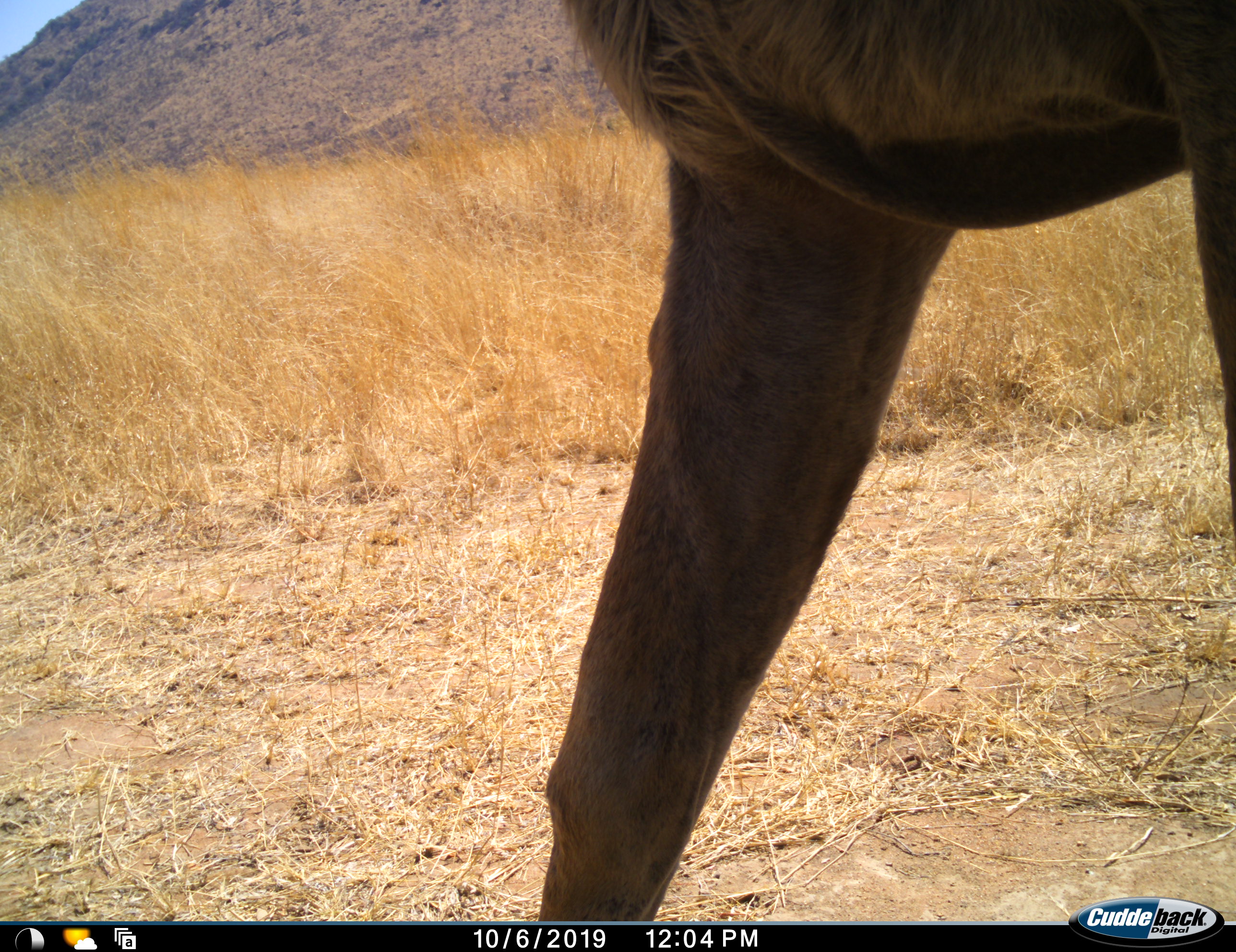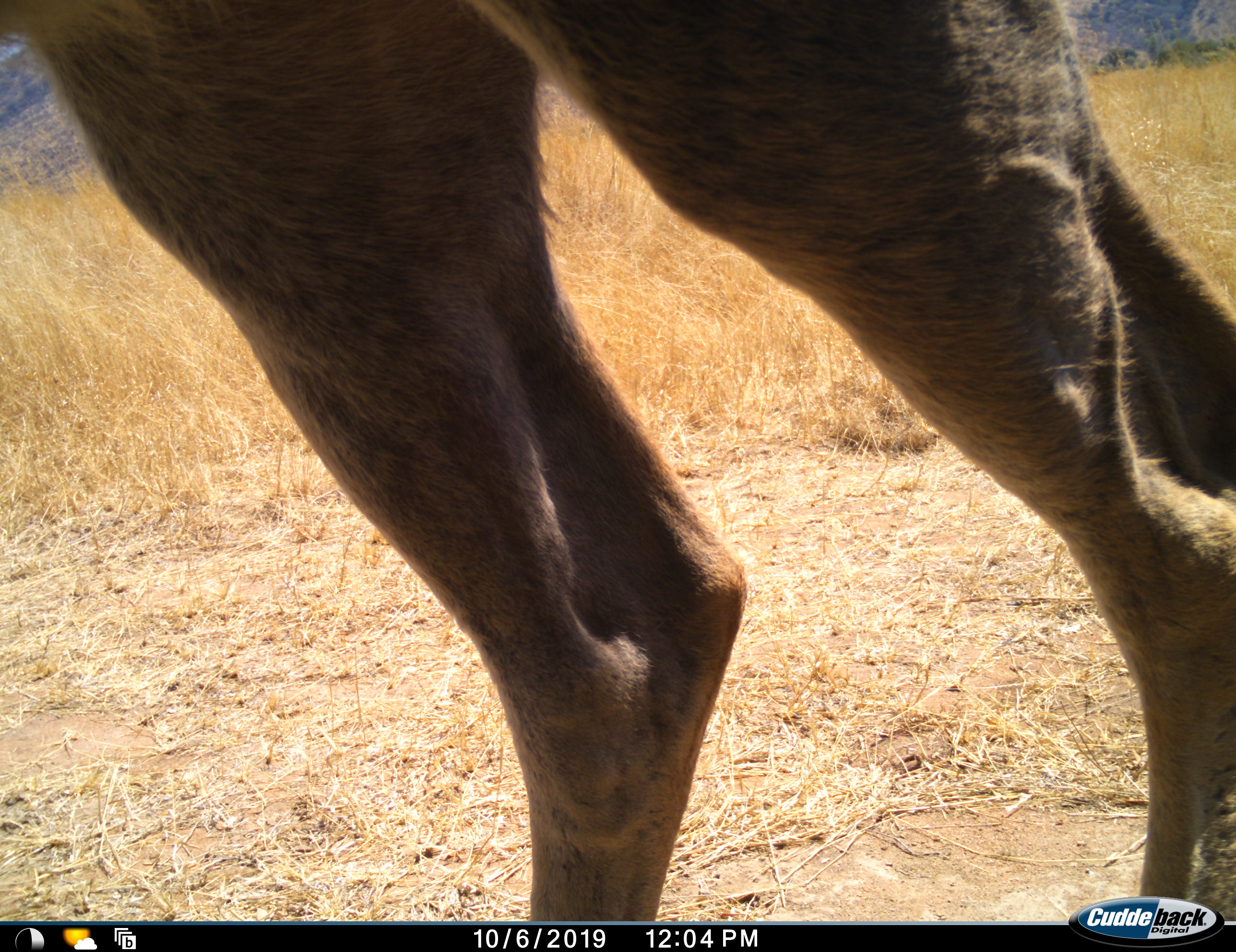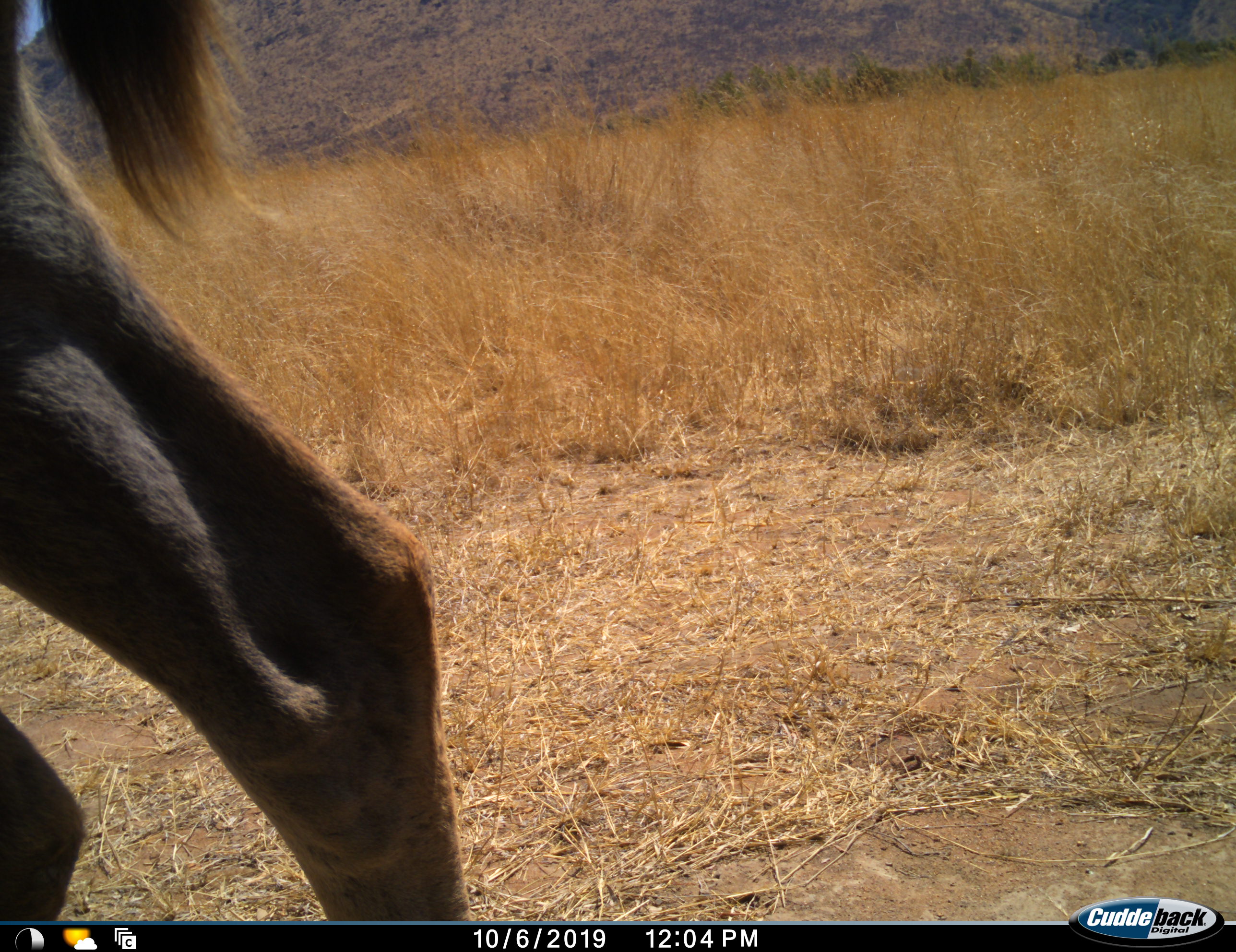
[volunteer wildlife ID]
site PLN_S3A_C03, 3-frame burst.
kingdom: Animalia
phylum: Chordata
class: Mammalia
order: Artiodactyla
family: Bovidae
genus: Tragelaphus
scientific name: Tragelaphus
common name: kudu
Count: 1.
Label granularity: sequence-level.